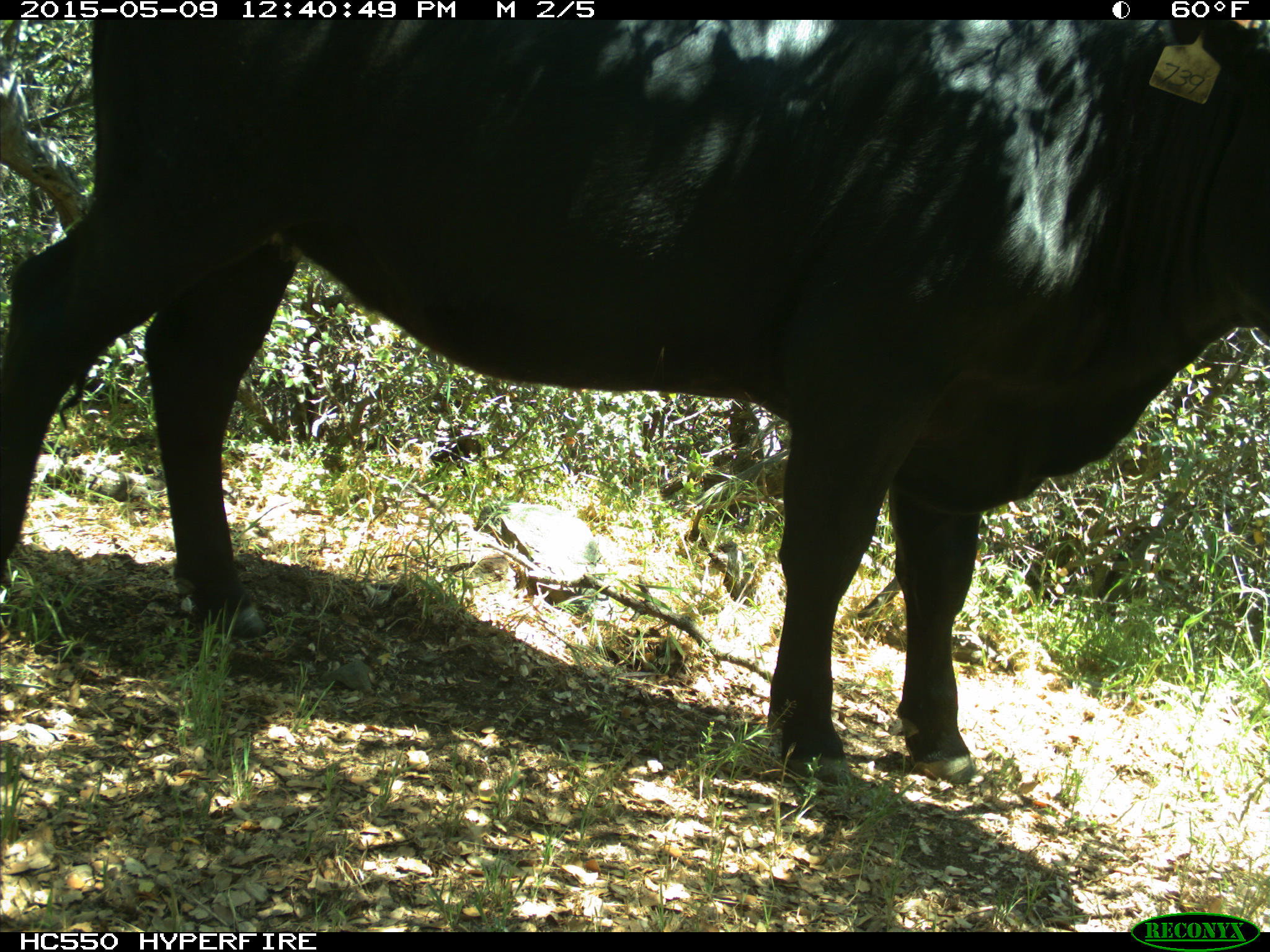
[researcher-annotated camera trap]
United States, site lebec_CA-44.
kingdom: Animalia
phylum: Chordata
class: Mammalia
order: Artiodactyla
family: Bovidae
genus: Bos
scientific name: Bos taurus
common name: domestic cow